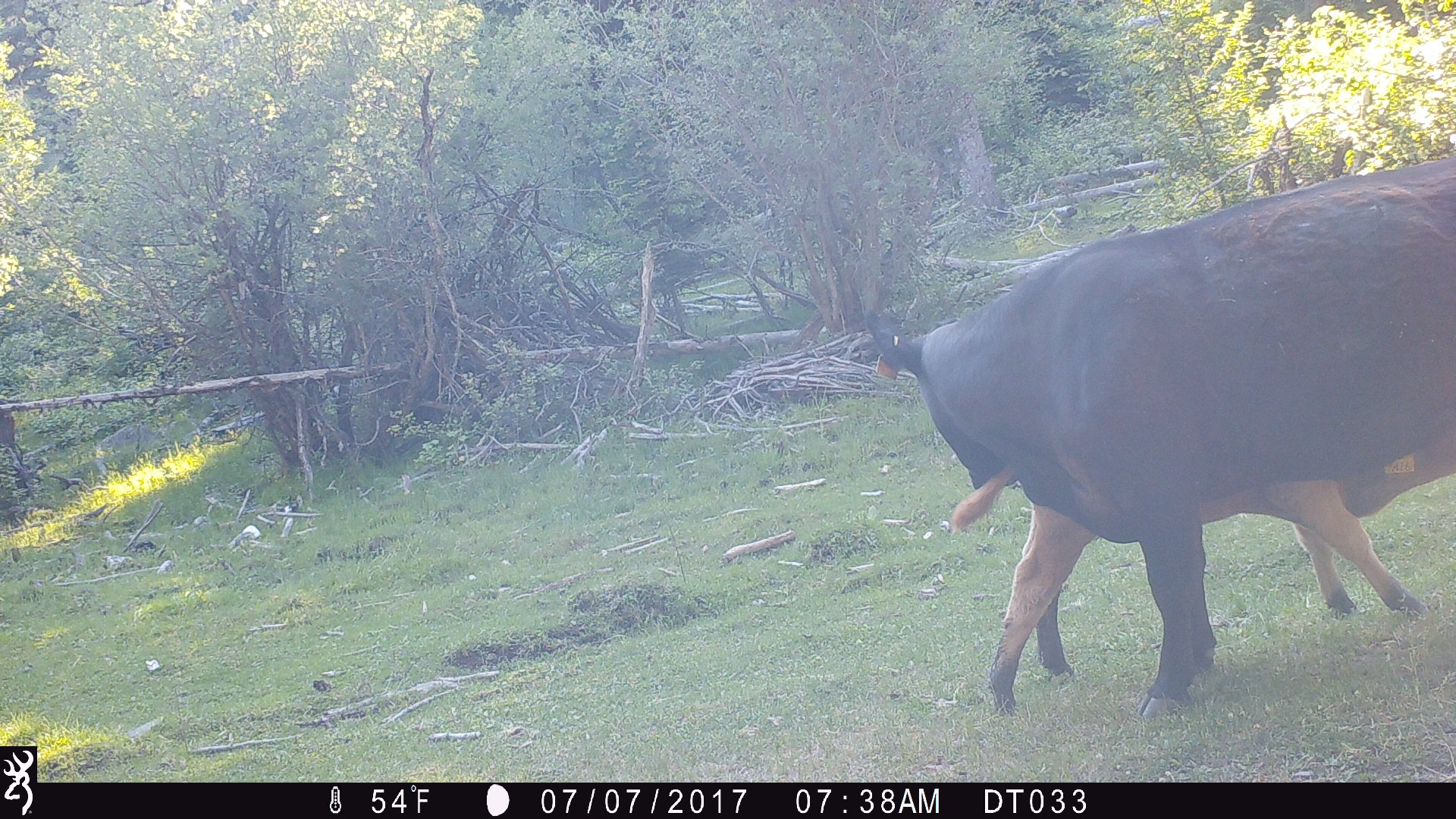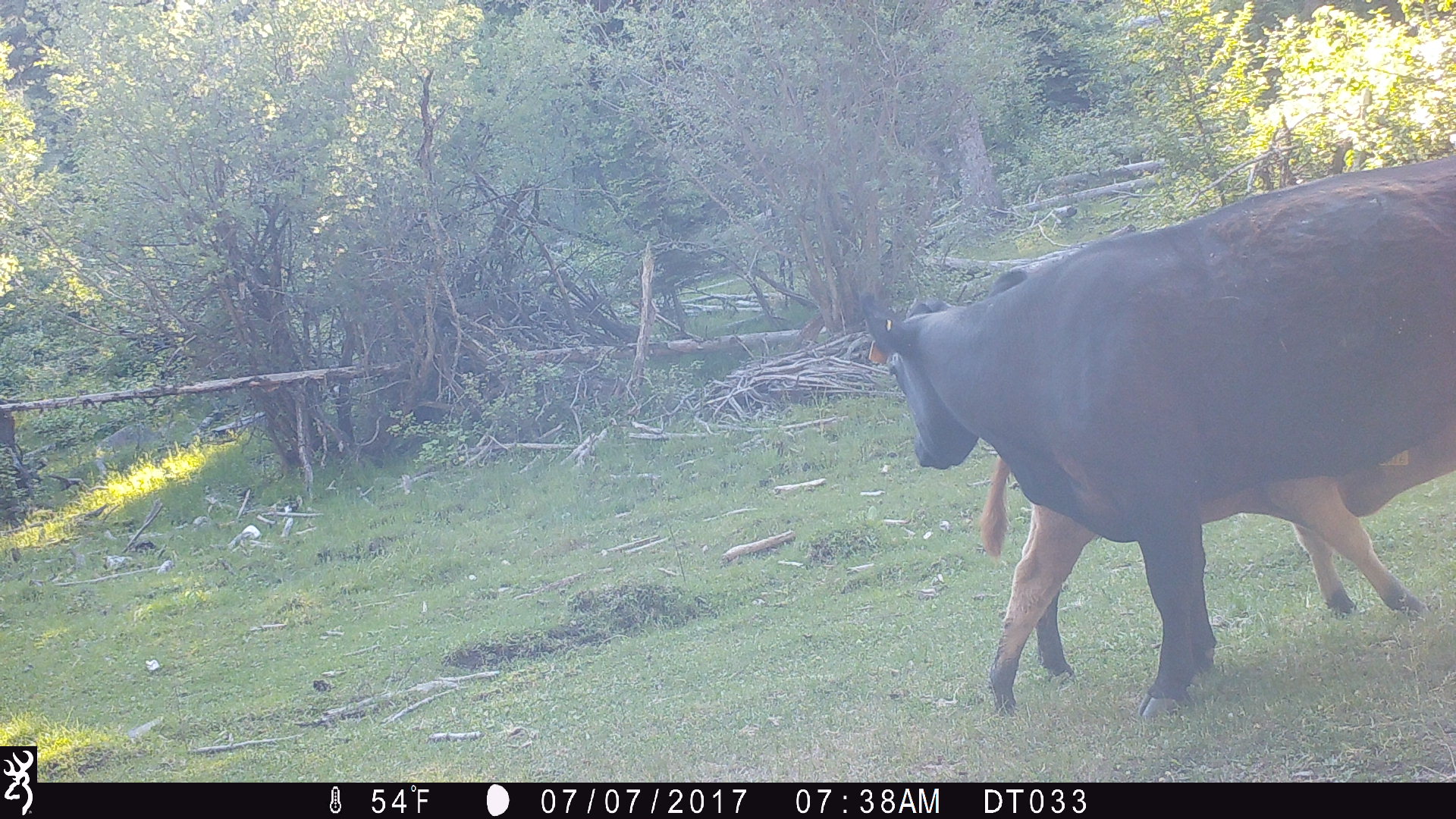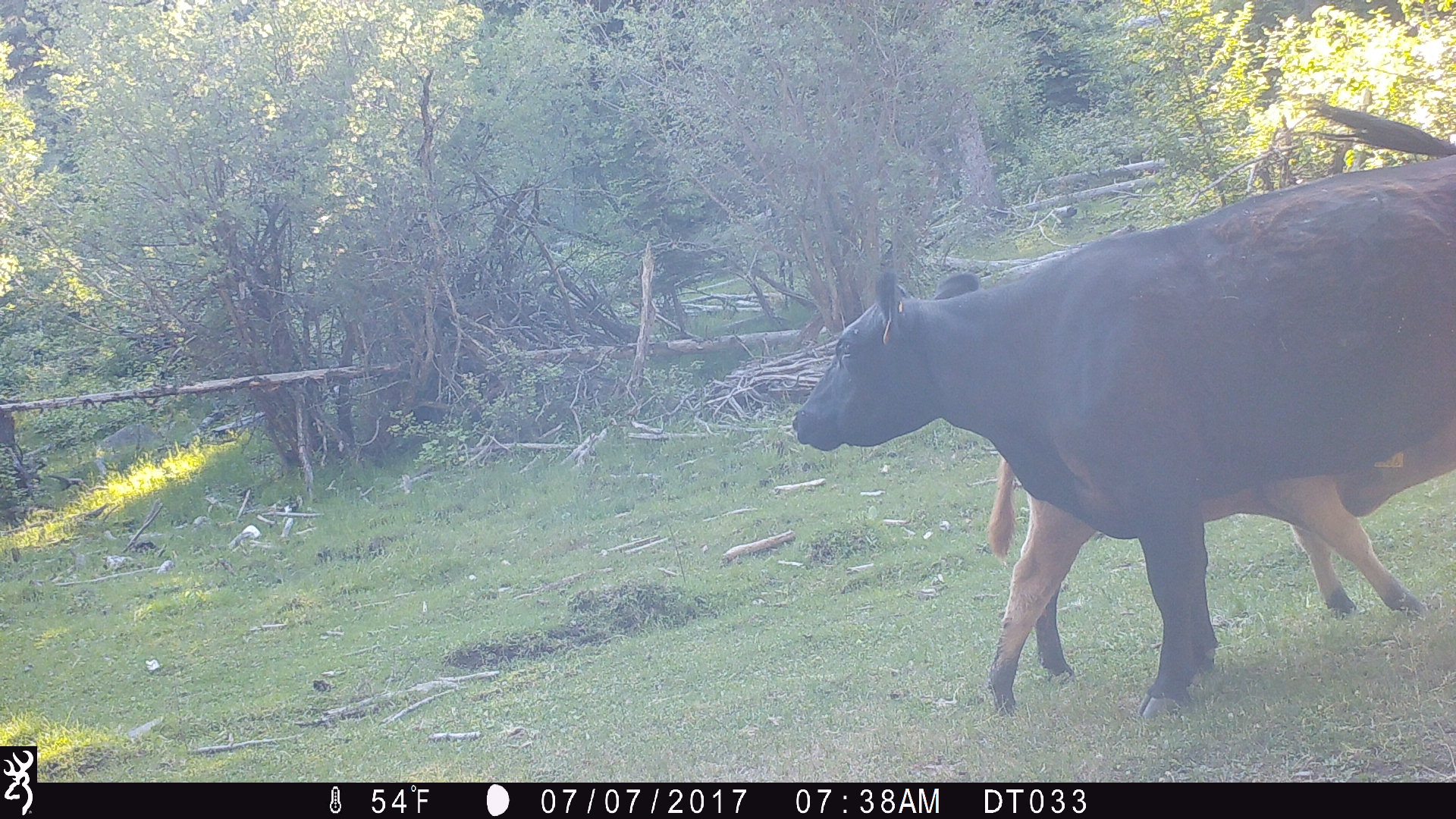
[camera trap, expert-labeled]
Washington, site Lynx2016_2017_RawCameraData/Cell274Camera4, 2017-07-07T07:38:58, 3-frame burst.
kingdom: Animalia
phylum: Chordata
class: Mammalia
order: Artiodactyla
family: Bovidae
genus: Bos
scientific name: Bos taurus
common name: domestic cattle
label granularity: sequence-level